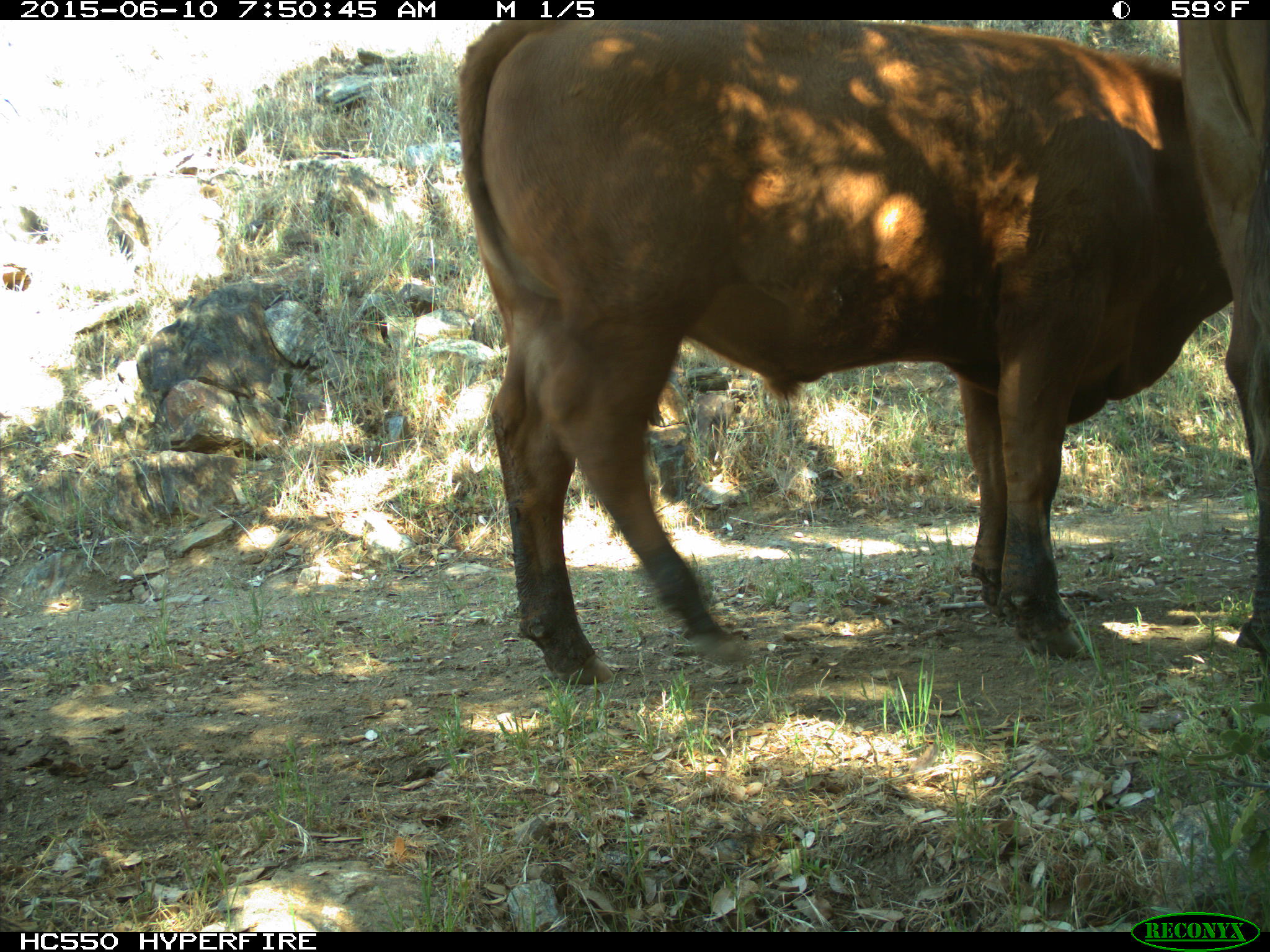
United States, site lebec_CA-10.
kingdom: Animalia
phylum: Chordata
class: Mammalia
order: Artiodactyla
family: Bovidae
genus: Bos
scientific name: Bos taurus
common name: domestic cow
Bos taurus (domestic cow).